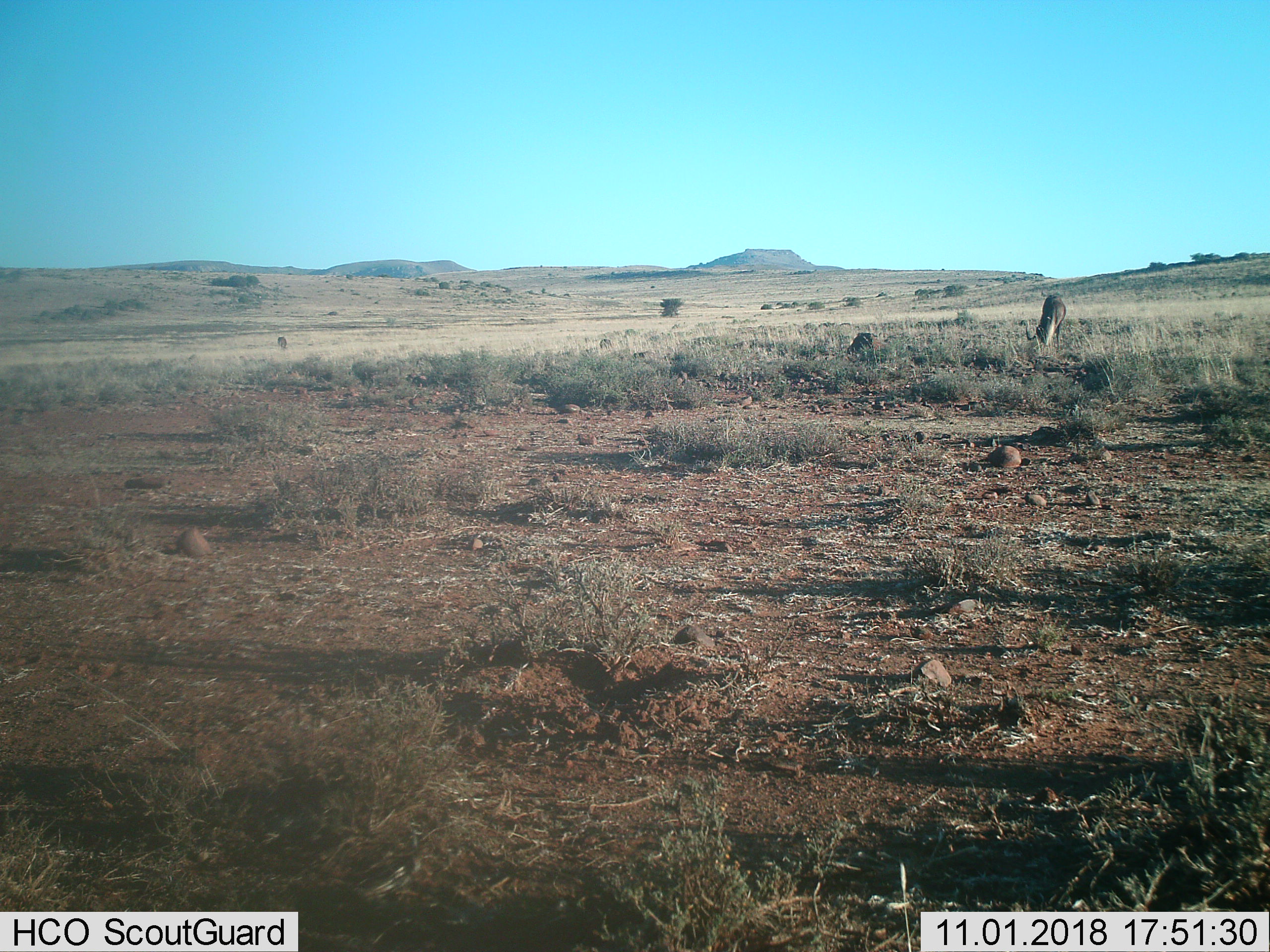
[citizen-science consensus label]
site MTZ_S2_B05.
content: unidentified animal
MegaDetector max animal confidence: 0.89